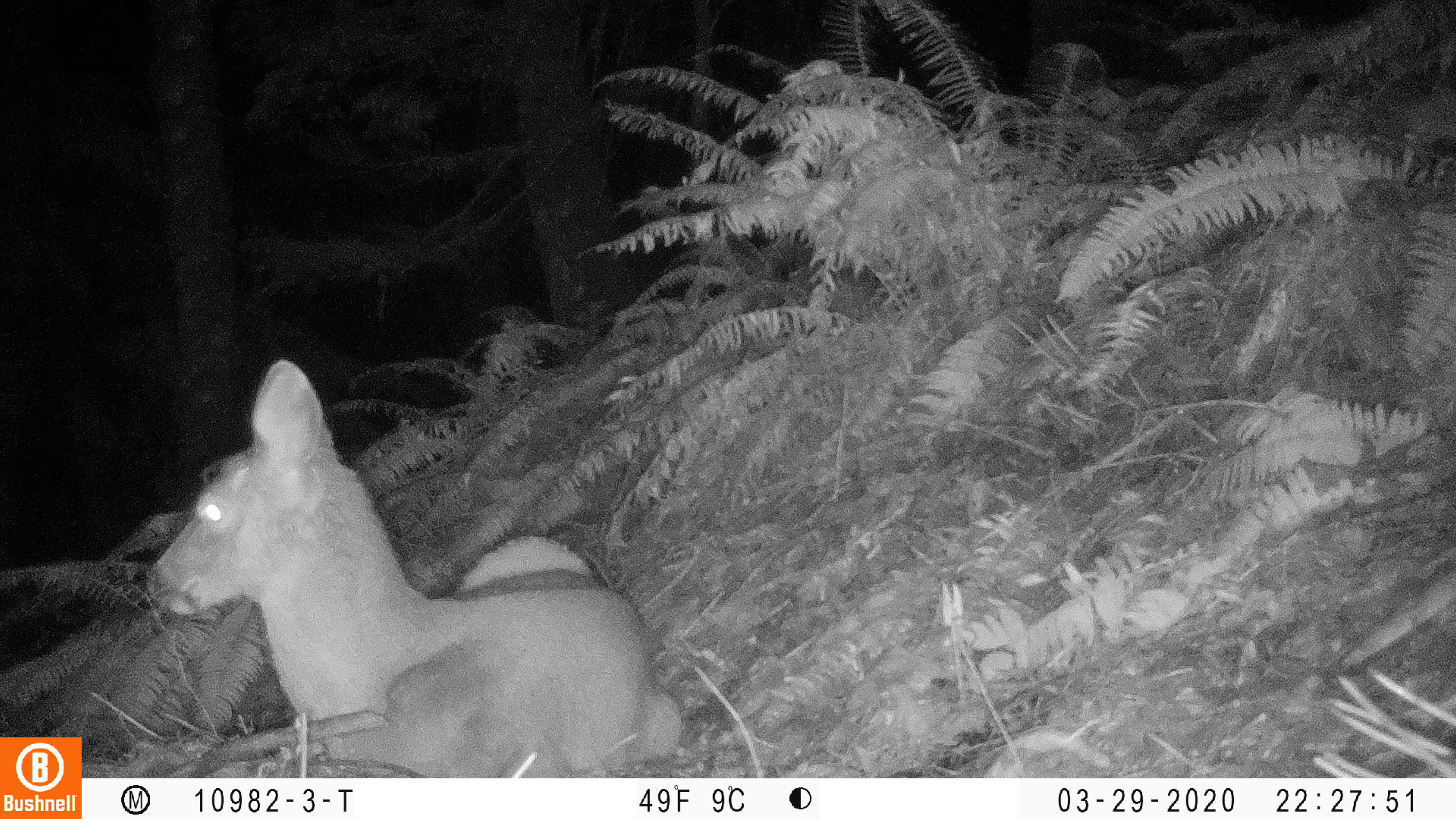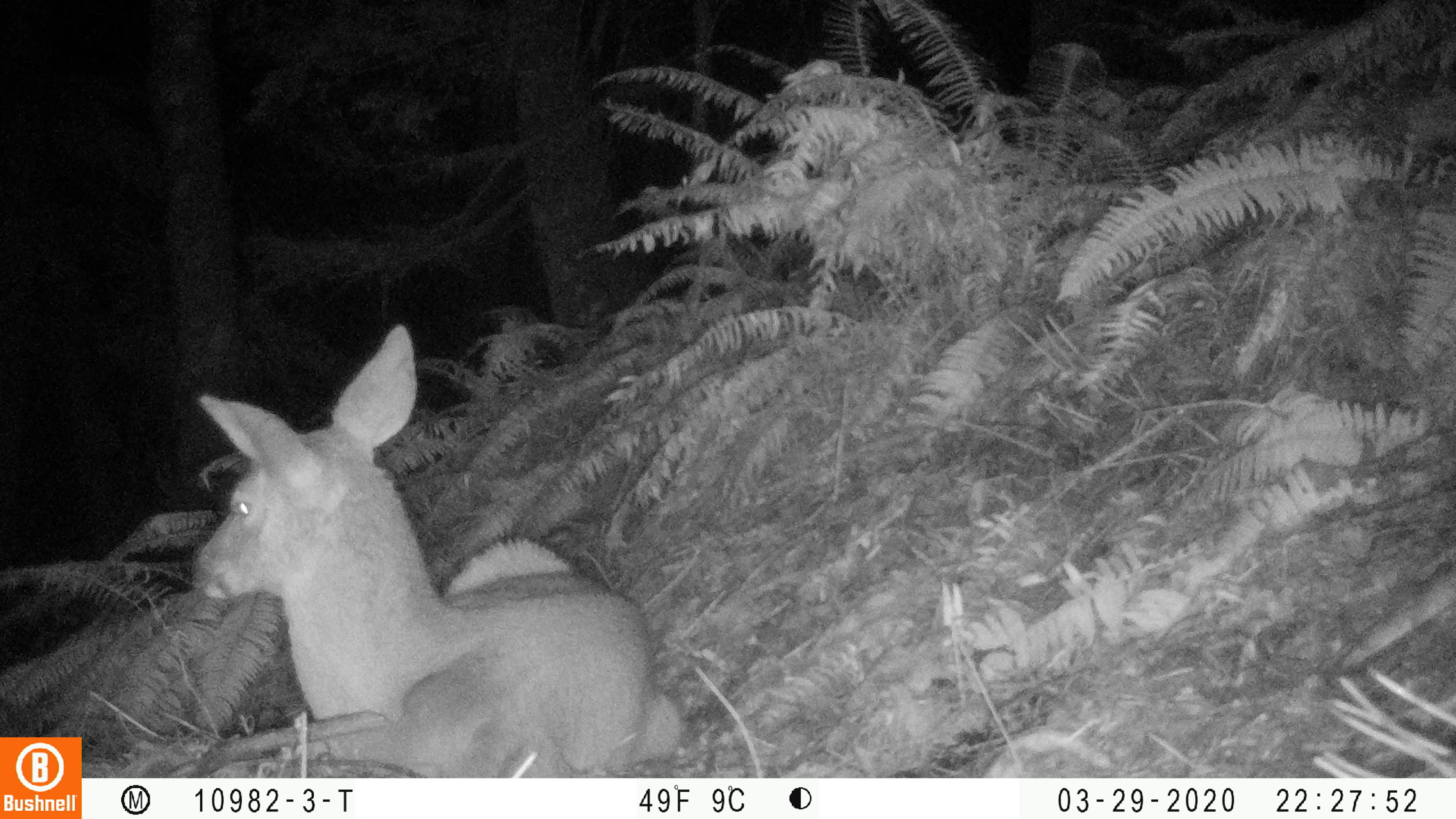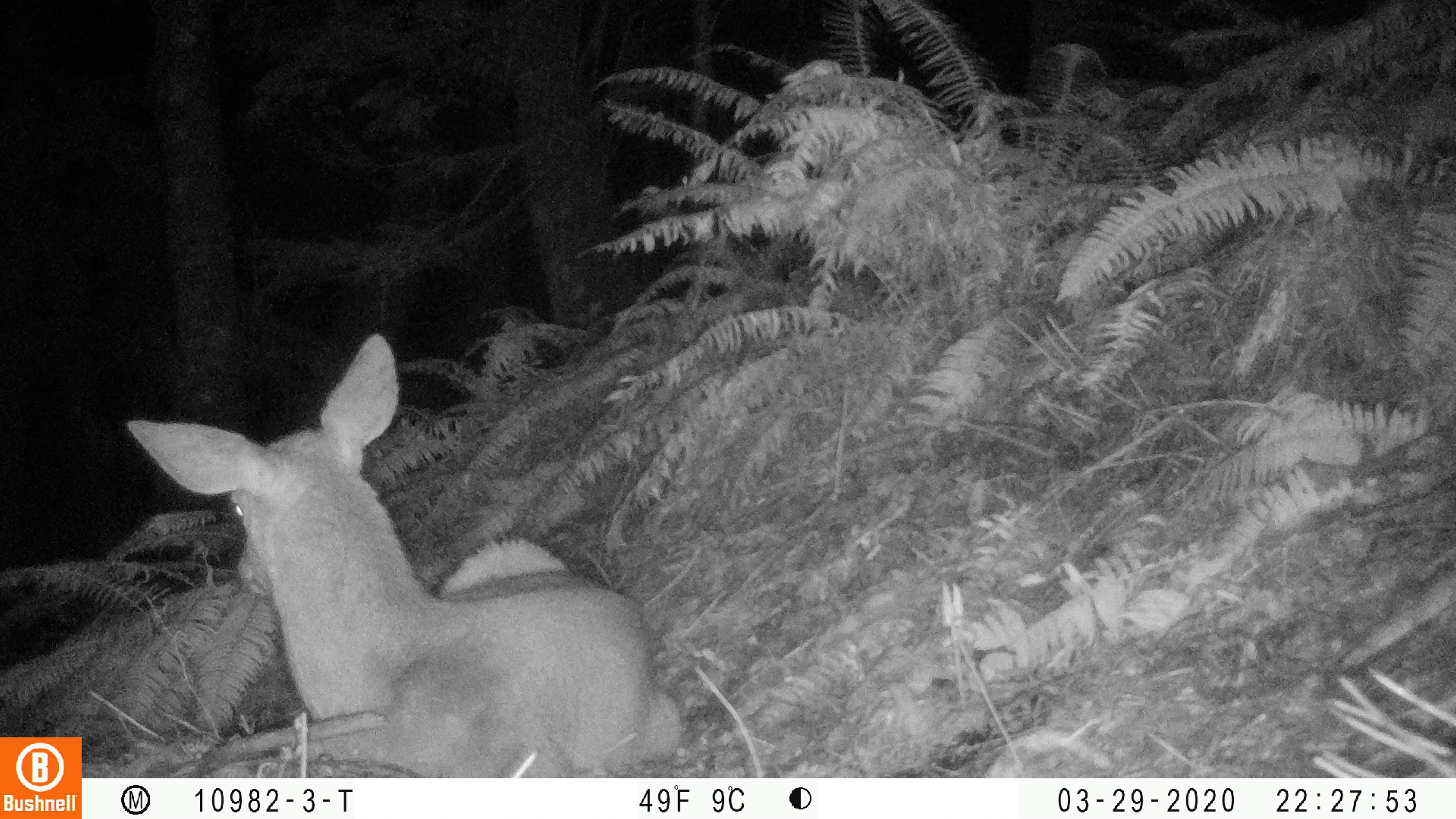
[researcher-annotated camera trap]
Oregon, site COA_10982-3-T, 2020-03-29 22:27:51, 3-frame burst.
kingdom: Animalia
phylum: Chordata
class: Mammalia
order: Artiodactyla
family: Cervidae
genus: Odocoileus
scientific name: Odocoileus hemionus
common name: black-tailed deer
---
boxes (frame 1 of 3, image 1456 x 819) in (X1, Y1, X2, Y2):
black-tailed deer: (139, 351, 690, 772)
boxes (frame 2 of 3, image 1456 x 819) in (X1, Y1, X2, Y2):
black-tailed deer: (179, 319, 687, 768)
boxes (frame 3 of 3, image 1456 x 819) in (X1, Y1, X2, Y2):
black-tailed deer: (120, 328, 683, 766)